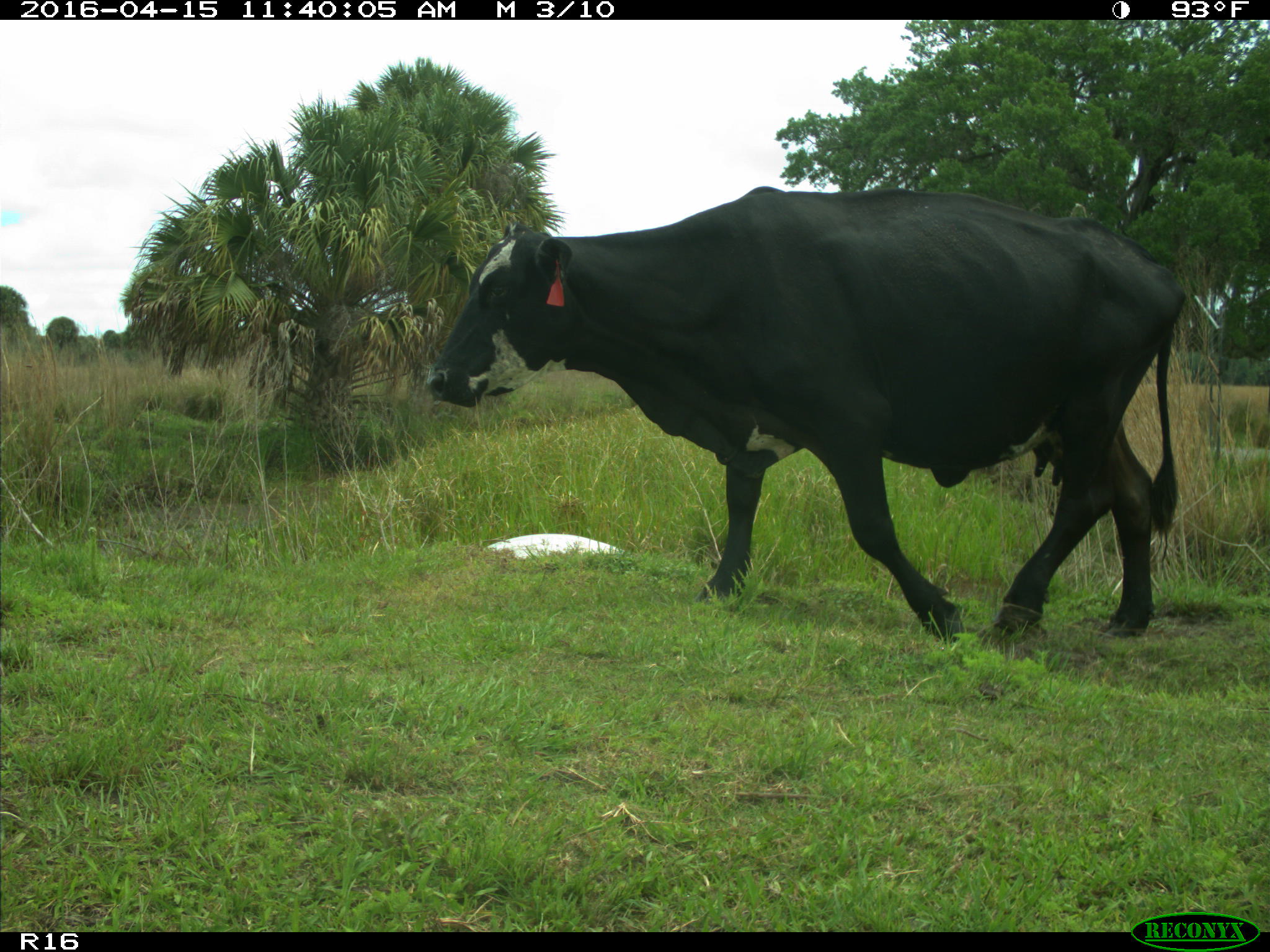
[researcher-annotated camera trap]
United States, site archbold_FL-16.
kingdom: Animalia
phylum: Chordata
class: Mammalia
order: Artiodactyla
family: Bovidae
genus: Bos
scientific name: Bos taurus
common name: domestic cow